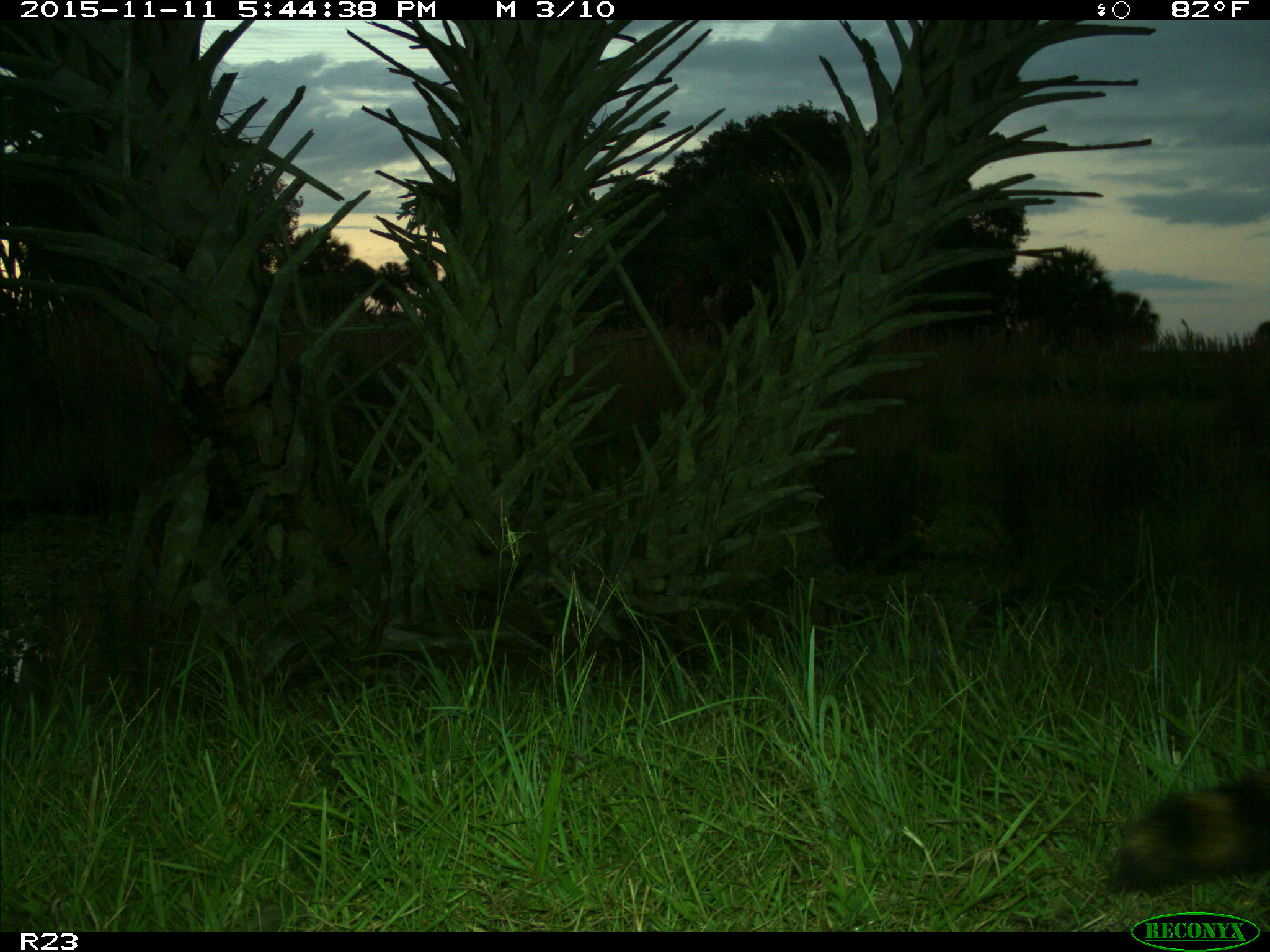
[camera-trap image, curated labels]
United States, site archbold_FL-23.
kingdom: Animalia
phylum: Chordata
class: Mammalia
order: Carnivora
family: Procyonidae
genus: Procyon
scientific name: Procyon lotor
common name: common raccoon